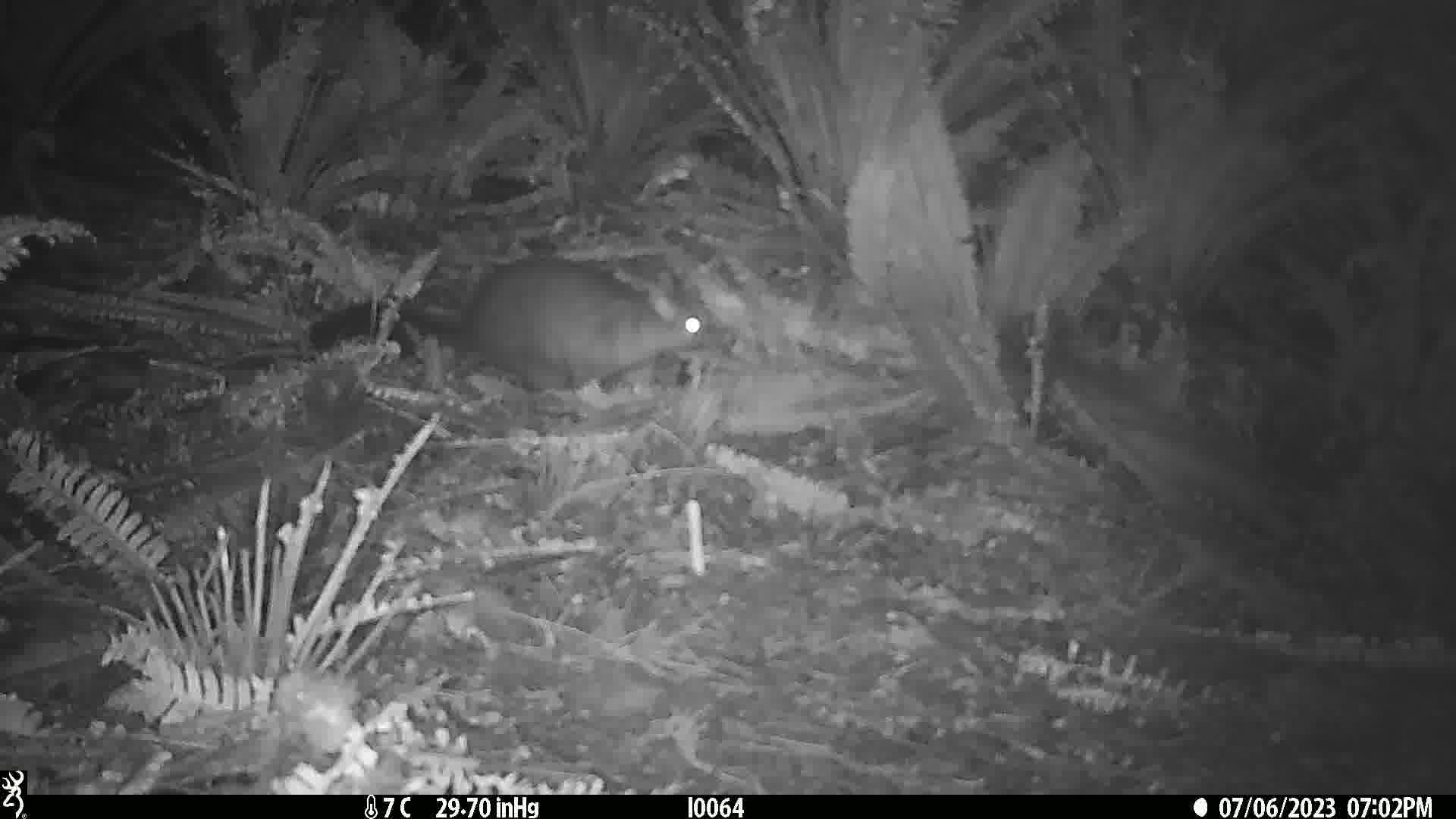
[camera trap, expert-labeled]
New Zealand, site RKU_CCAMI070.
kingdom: Animalia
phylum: Chordata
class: Mammalia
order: Diprotodontia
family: Phalangeridae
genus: Trichosurus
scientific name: Trichosurus vulpecula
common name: common brushtail possum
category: possum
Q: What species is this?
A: Possum (common brushtail possum) (Trichosurus vulpecula).